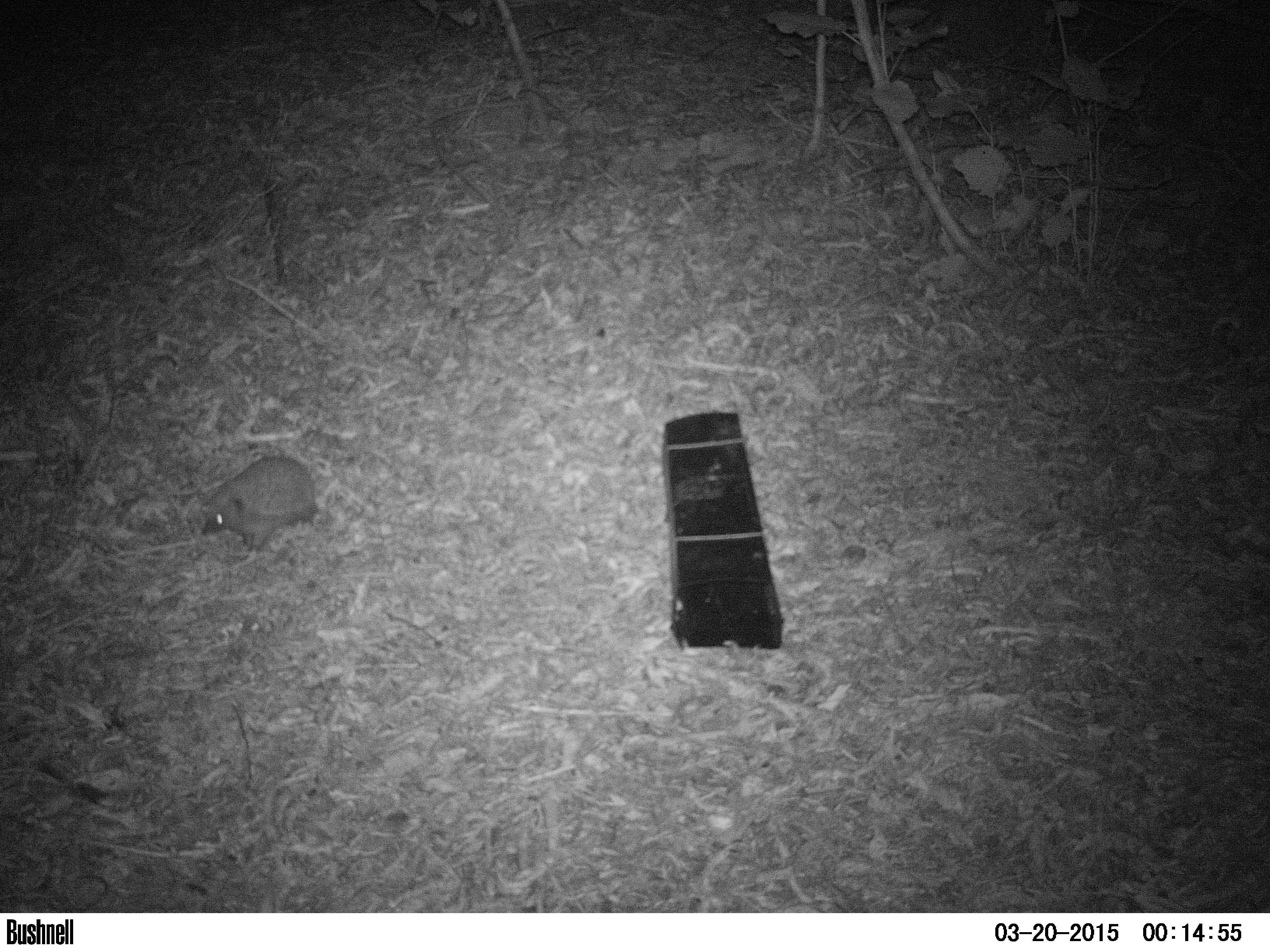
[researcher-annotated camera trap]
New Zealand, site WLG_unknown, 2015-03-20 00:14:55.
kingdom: Animalia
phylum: Chordata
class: Mammalia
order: Eulipotyphla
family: Erinaceidae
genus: Erinaceus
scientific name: Erinaceus europaeus europaeus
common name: european hedgehog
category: hedgehog